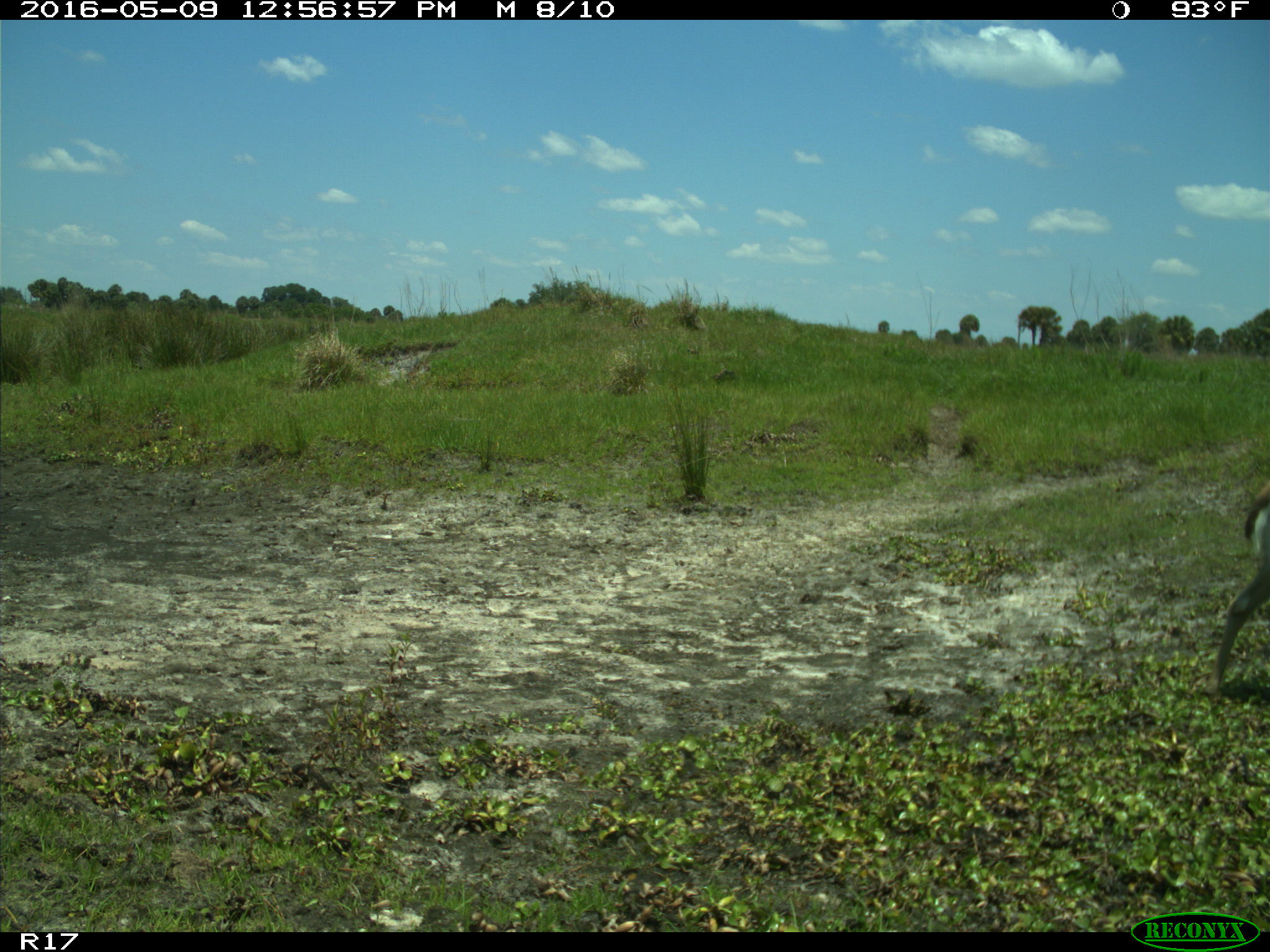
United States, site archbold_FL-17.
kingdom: Animalia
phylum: Chordata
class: Mammalia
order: Artiodactyla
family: Cervidae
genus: Odocoileus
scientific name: Odocoileus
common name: deer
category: unidentified deer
Unidentified deer (deer) (Odocoileus).